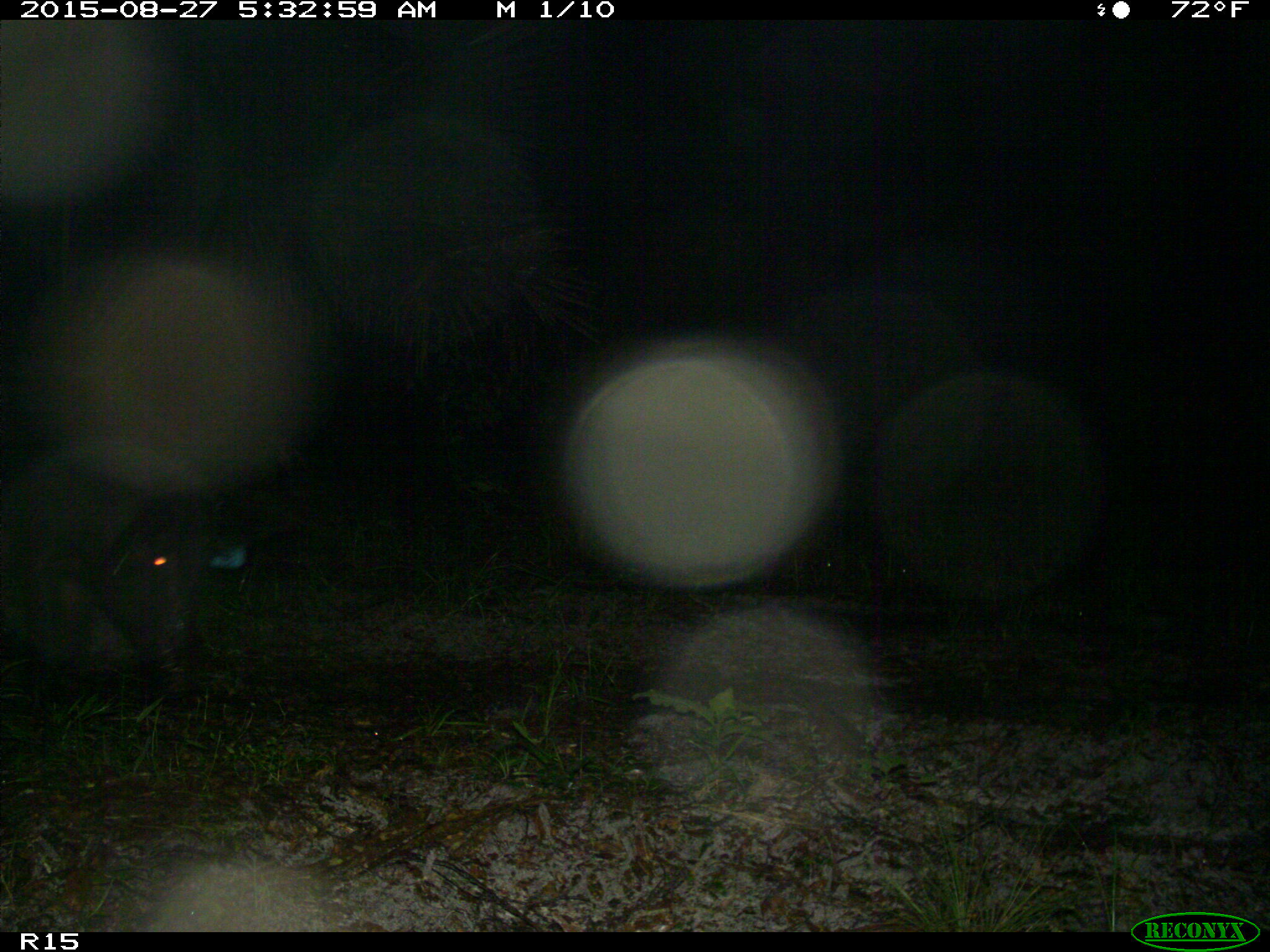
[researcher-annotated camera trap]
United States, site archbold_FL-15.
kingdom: Animalia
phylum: Chordata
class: Mammalia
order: Artiodactyla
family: Suidae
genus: Sus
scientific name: Sus scrofa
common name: wild boar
Sus scrofa (wild boar).